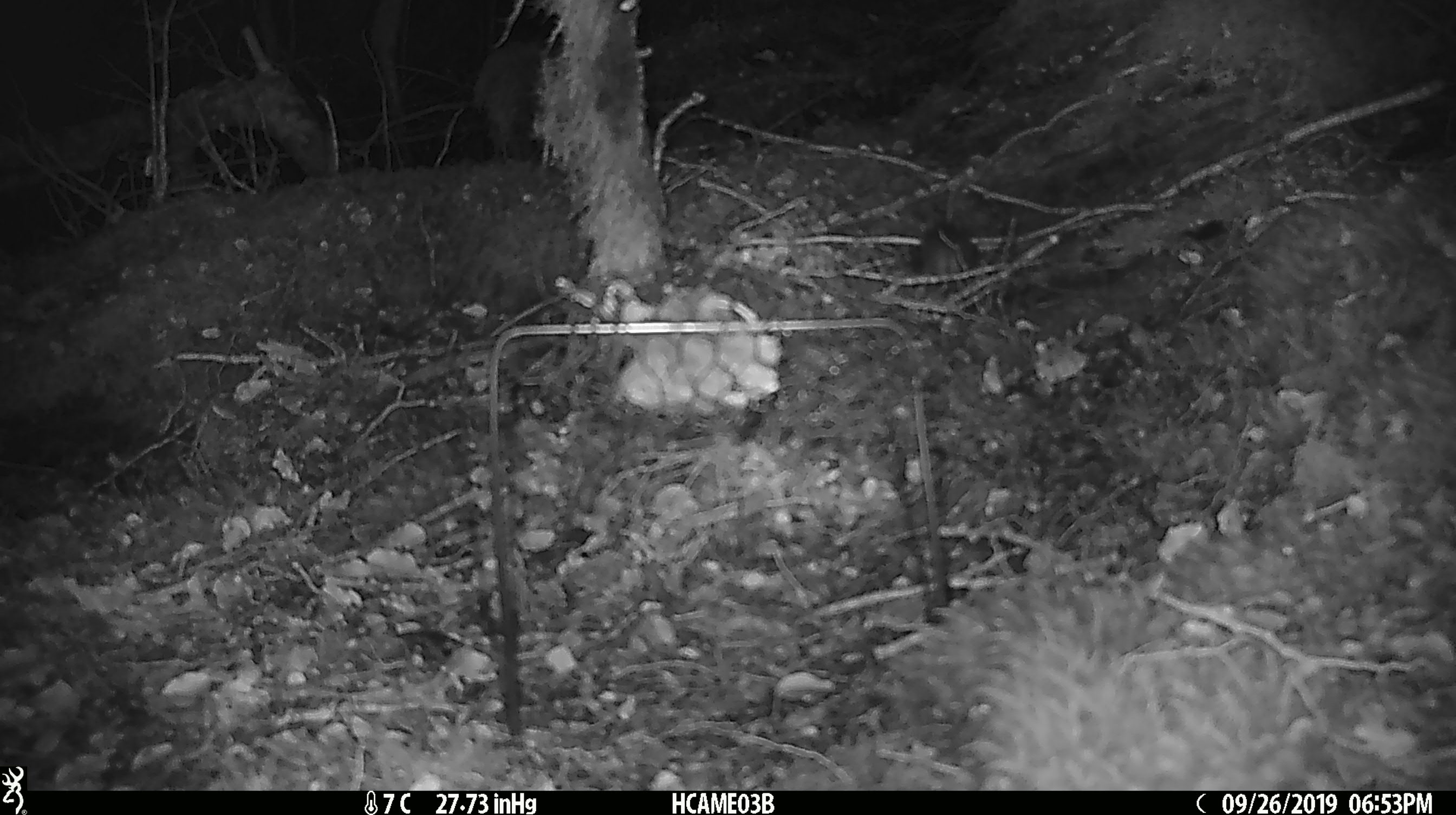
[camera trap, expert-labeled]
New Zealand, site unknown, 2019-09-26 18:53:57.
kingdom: Animalia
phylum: Chordata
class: Mammalia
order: Rodentia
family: Muridae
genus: Mus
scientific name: Mus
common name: mouse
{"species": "mouse (Mus)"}